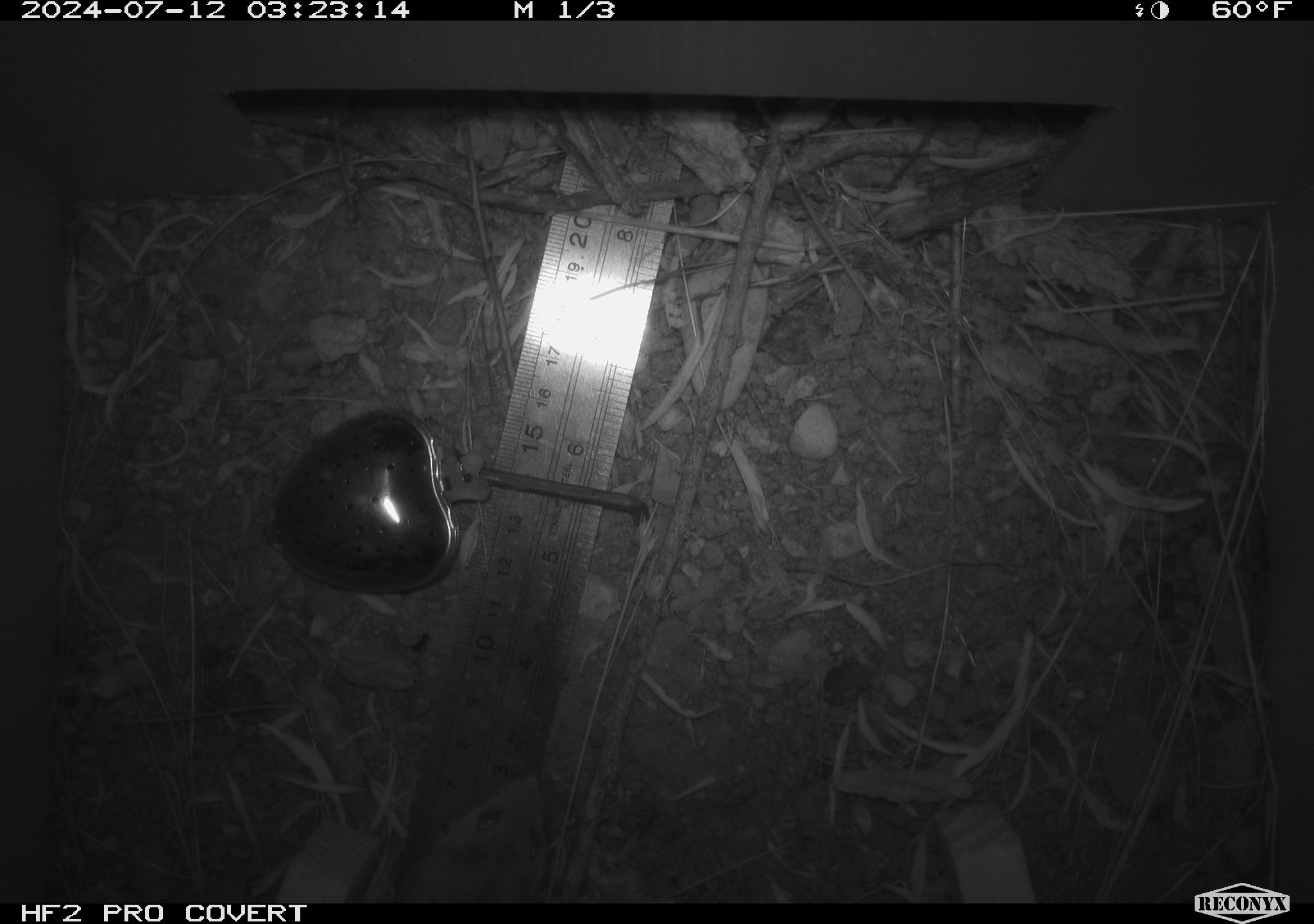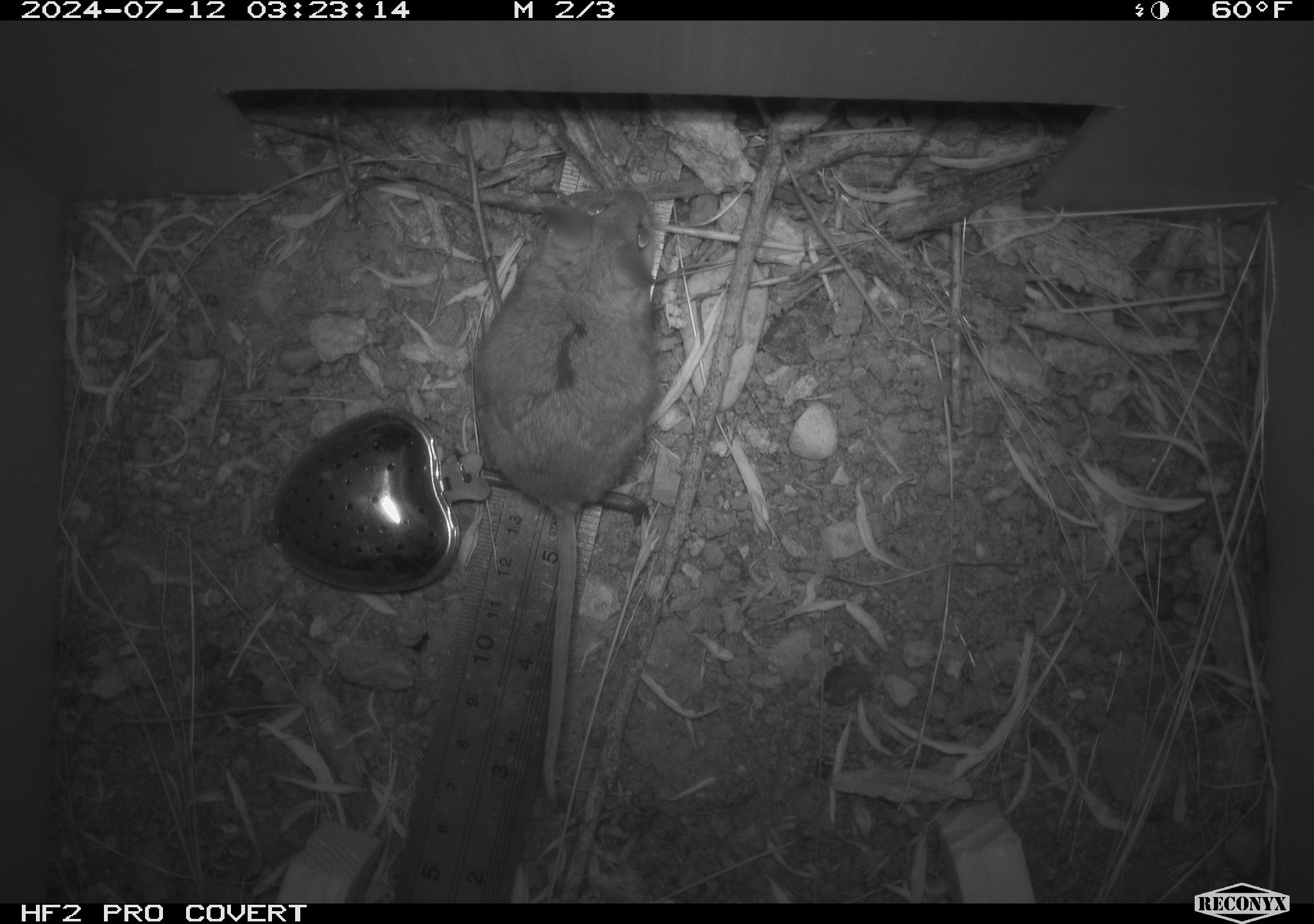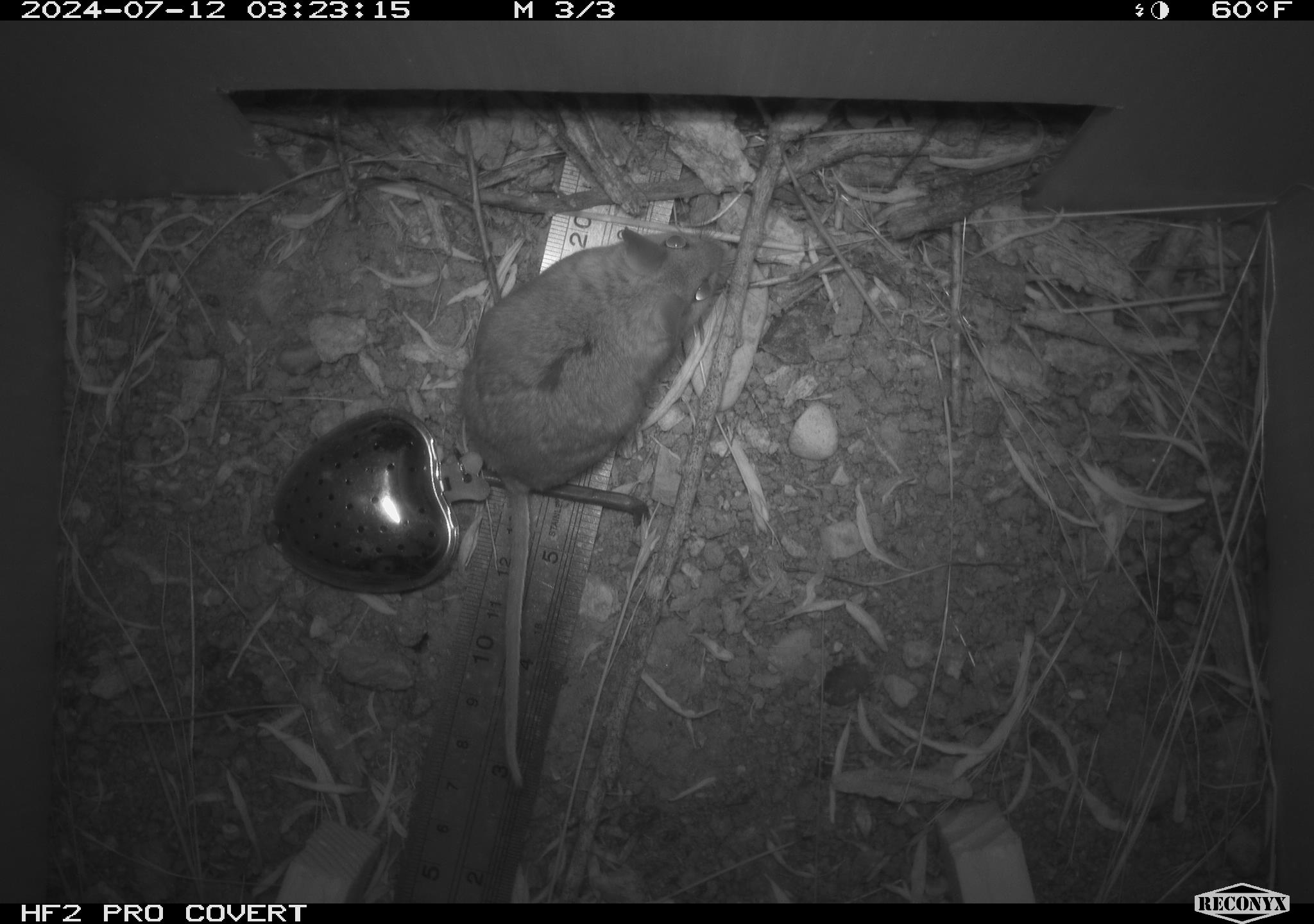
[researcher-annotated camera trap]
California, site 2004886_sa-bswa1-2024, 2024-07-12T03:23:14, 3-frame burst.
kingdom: Animalia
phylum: Chordata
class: Mammalia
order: Rodentia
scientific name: Rodentia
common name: mouse species